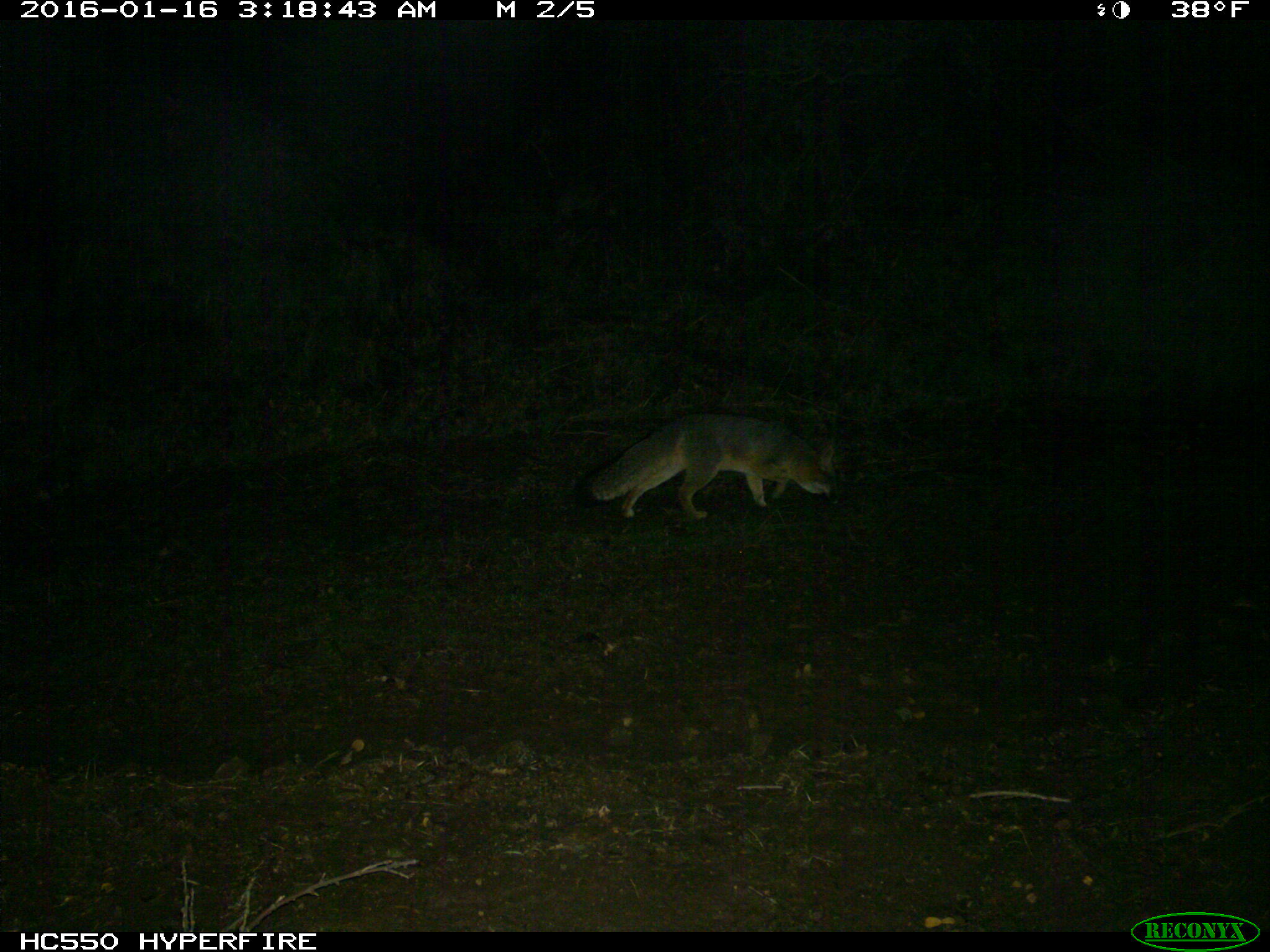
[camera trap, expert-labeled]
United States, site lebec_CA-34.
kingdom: Animalia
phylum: Chordata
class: Mammalia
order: Carnivora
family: Canidae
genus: Urocyon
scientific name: Urocyon cinereoargenteus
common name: gray fox